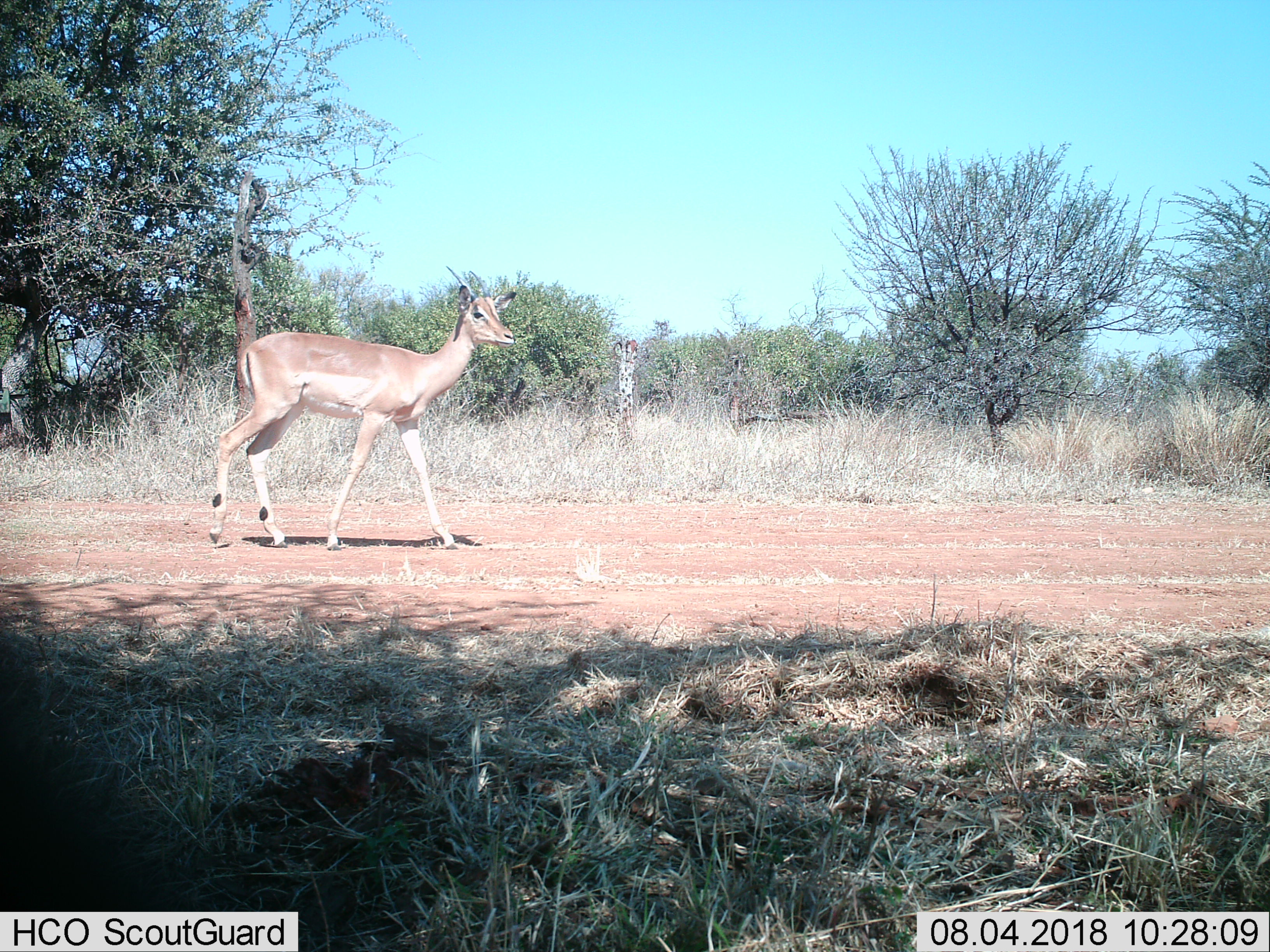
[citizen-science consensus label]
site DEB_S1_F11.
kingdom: Animalia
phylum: Chordata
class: Mammalia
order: Artiodactyla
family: Bovidae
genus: Aepyceros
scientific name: Aepyceros melampus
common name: impala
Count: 1.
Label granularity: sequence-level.